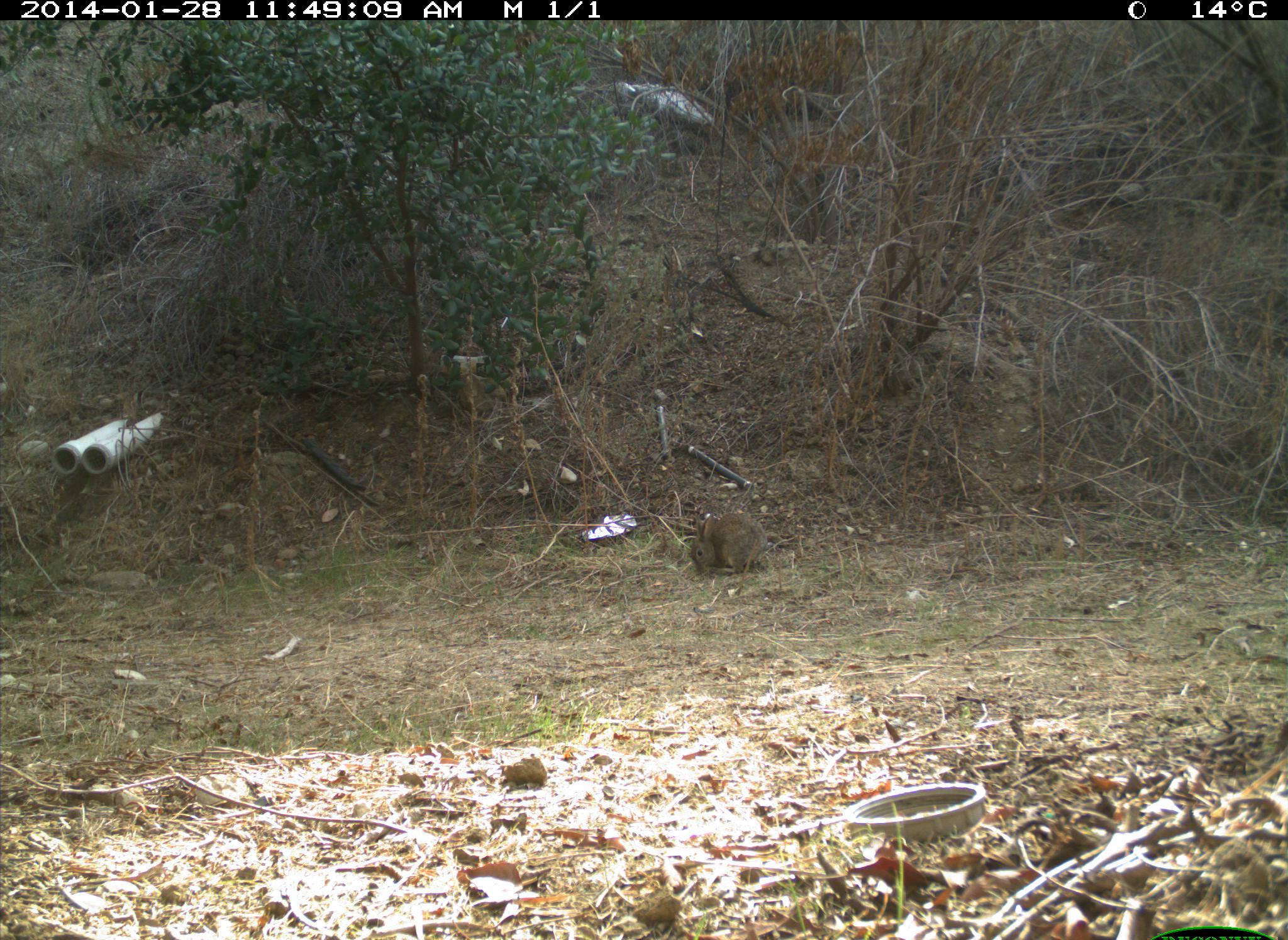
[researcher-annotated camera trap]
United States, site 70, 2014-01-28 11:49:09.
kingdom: Animalia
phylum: Chordata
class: Mammalia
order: Lagomorpha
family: Leporidae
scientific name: Leporidae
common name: rabbits and hares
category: rabbit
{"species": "rabbit (rabbits and hares) (Leporidae)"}